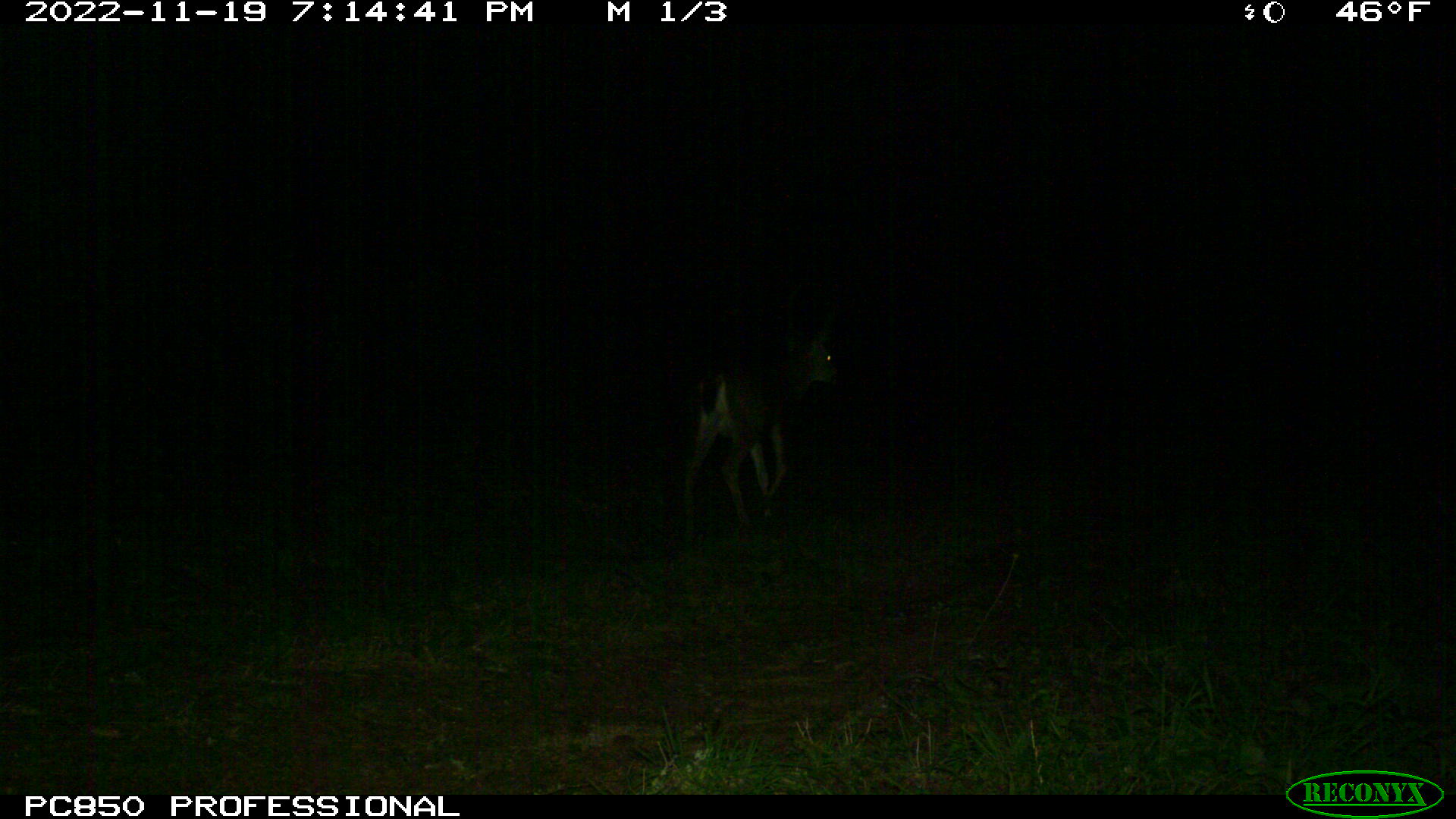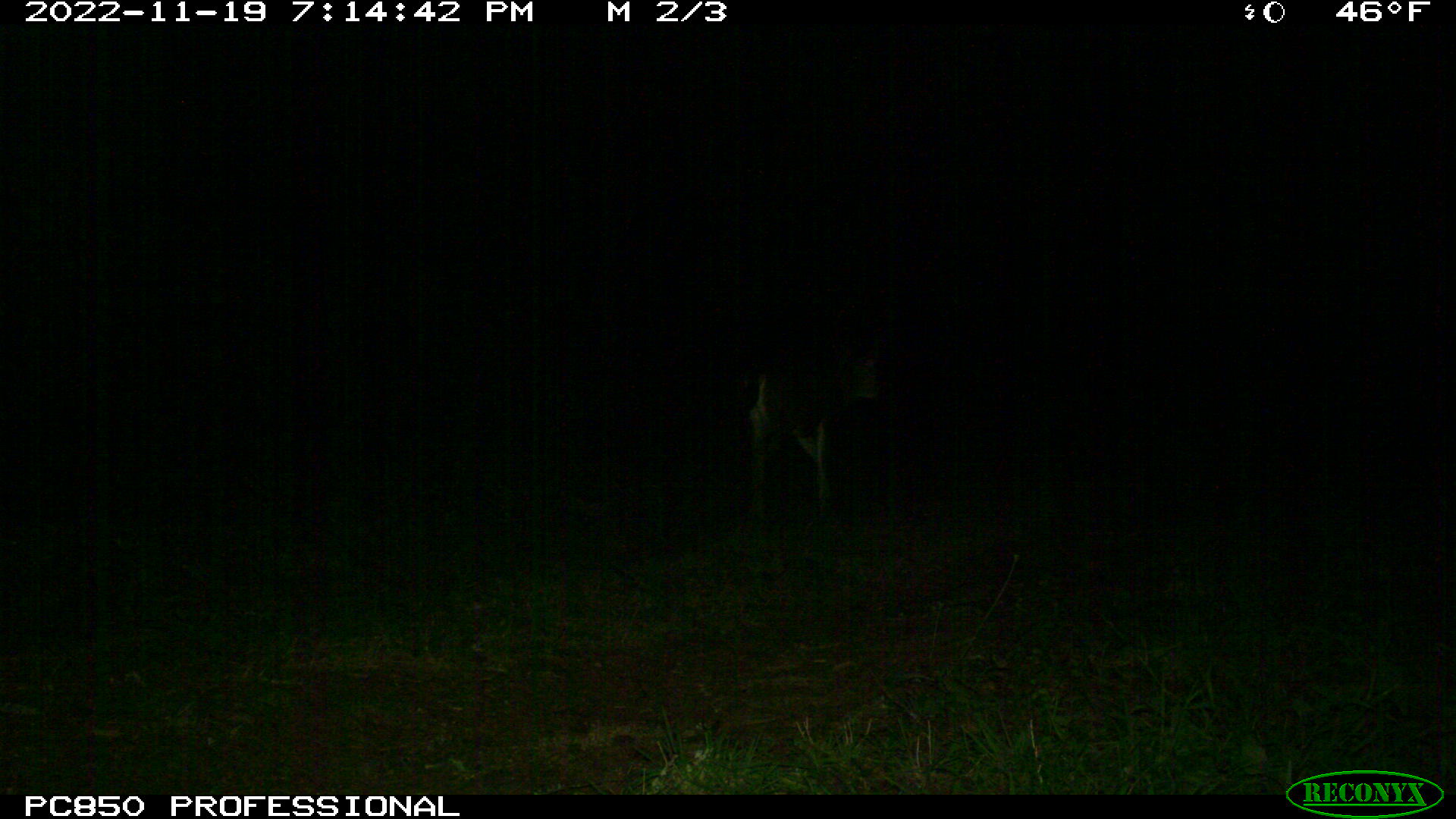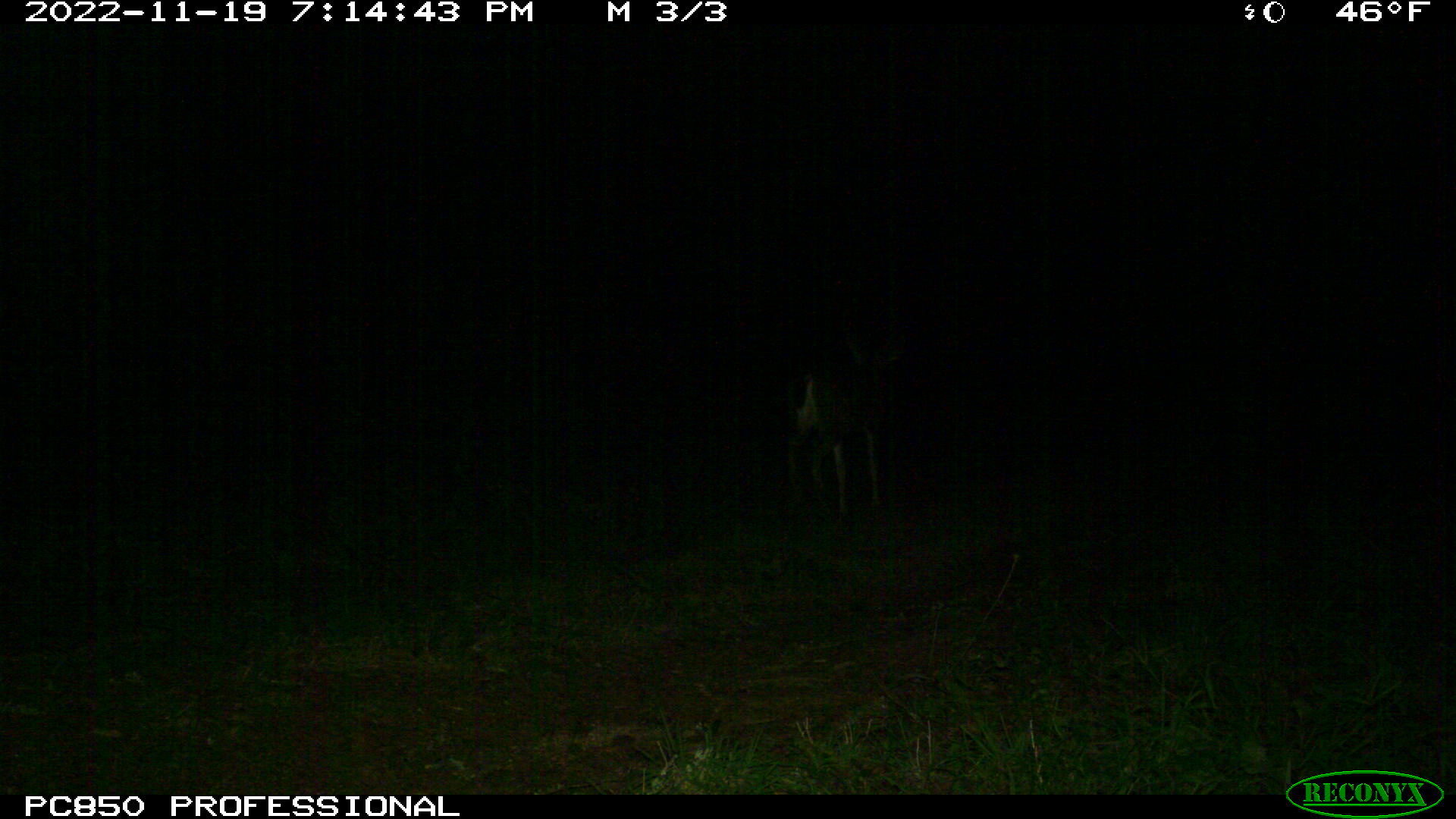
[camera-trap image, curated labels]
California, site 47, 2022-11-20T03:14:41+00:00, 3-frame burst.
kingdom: Animalia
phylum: Chordata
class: Mammalia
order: Artiodactyla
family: Cervidae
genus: Odocoileus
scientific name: Odocoileus hemionus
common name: mule deer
Mule deer (Odocoileus hemionus).